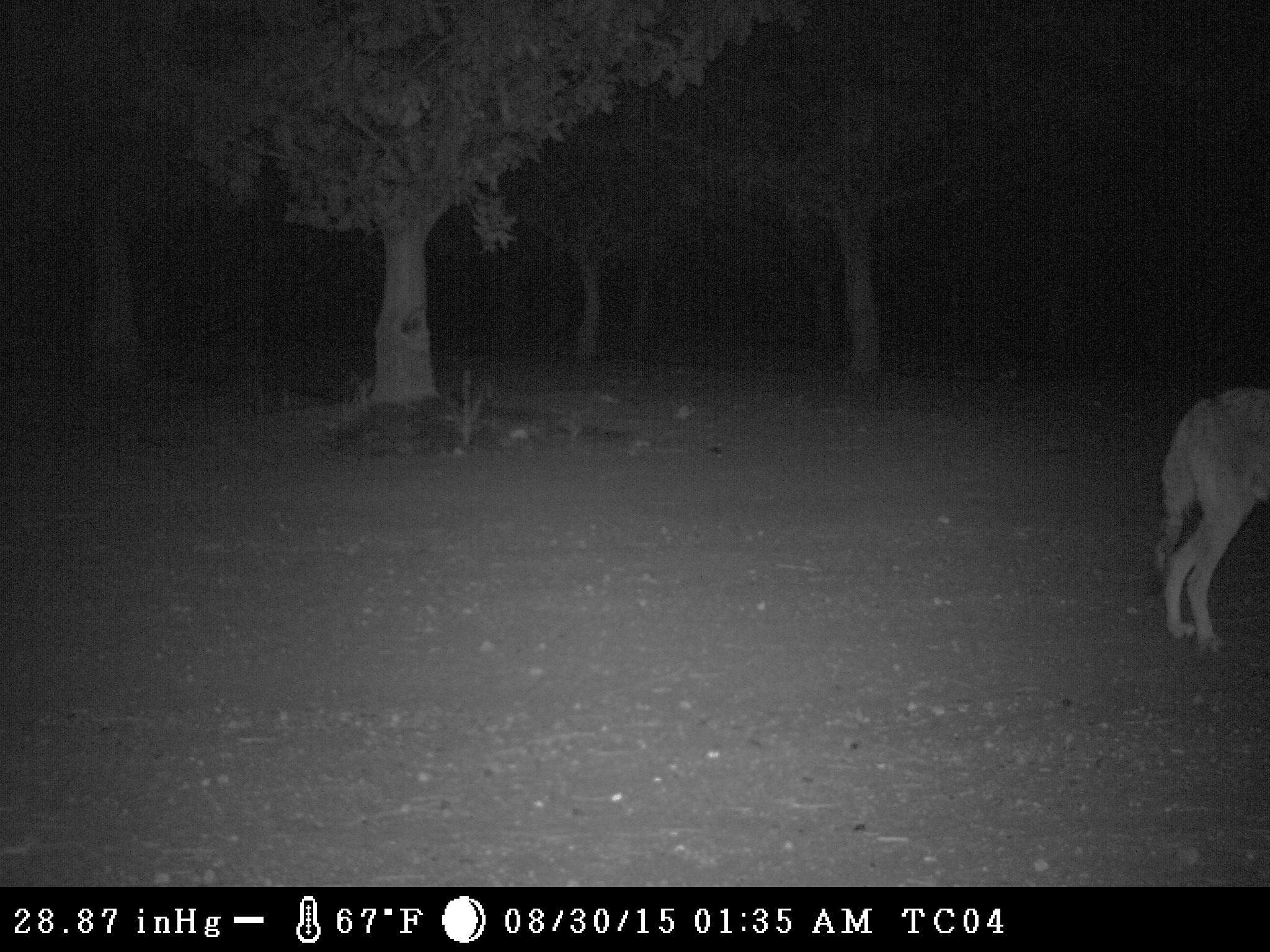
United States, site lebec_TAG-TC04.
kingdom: Animalia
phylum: Chordata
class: Mammalia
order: Carnivora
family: Canidae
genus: Canis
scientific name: Canis latrans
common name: coyote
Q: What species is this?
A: Canis latrans (coyote).